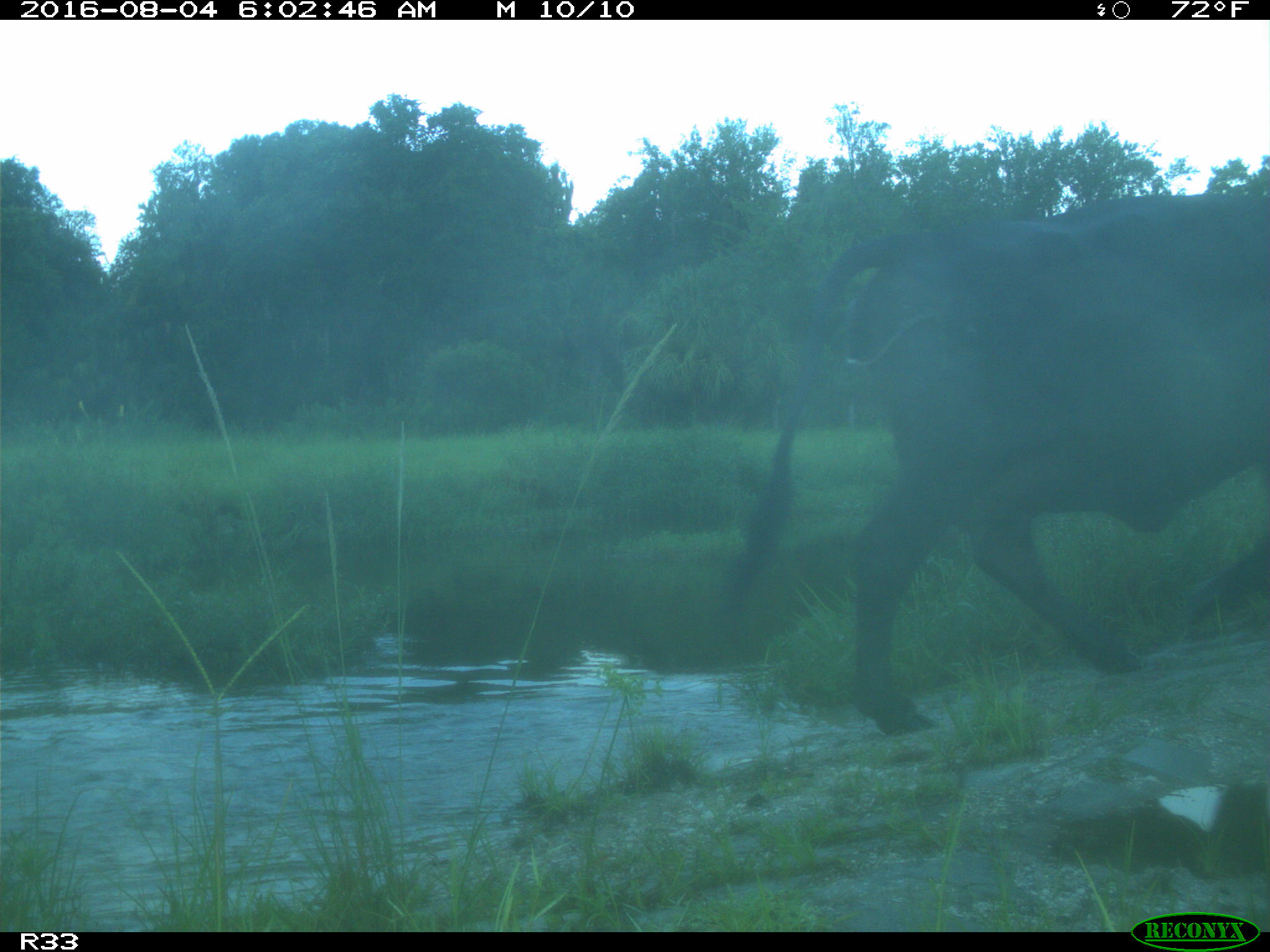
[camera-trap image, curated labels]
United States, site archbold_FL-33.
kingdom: Animalia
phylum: Chordata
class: Mammalia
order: Artiodactyla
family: Bovidae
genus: Bos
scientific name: Bos taurus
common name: domestic cow